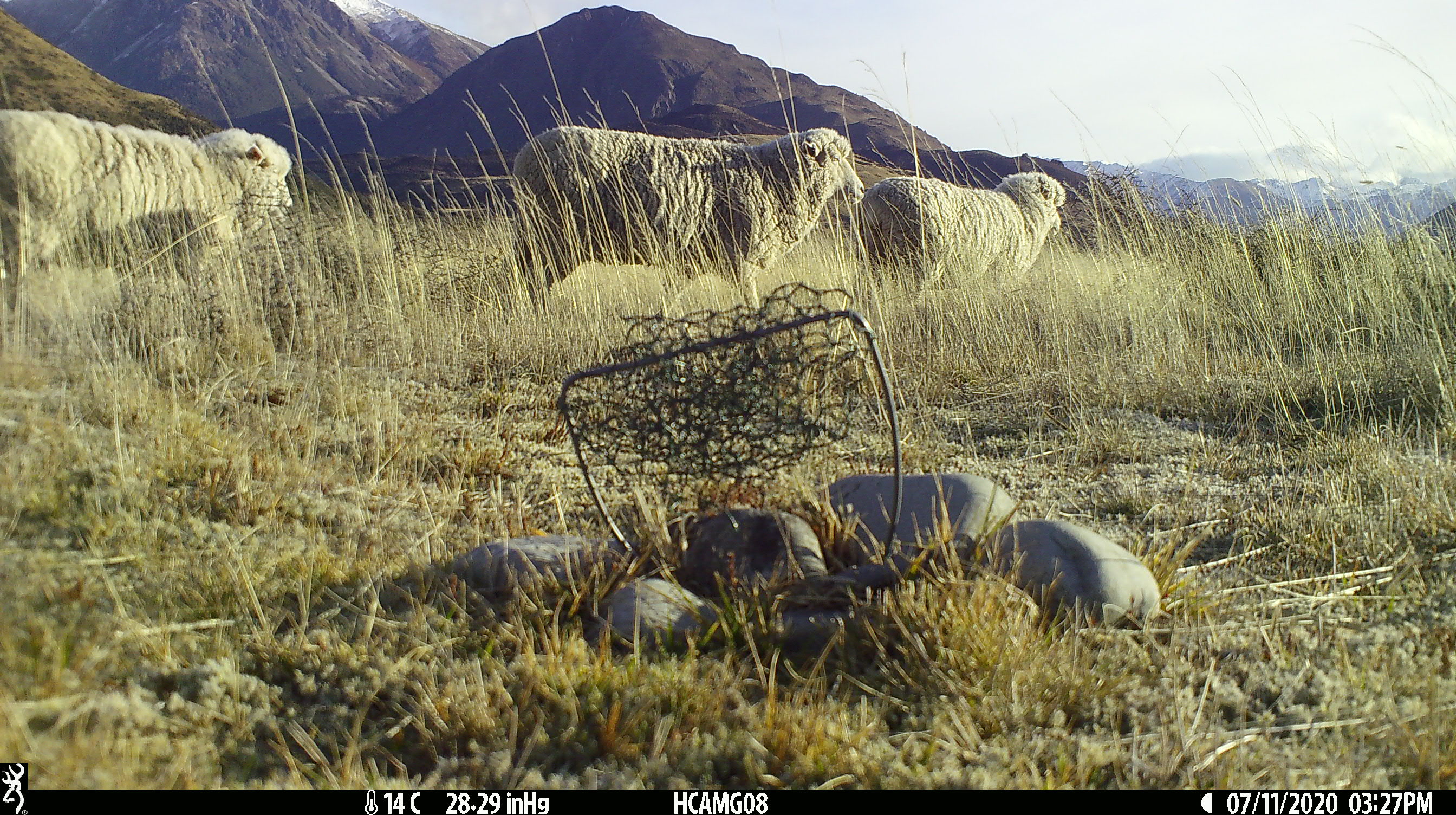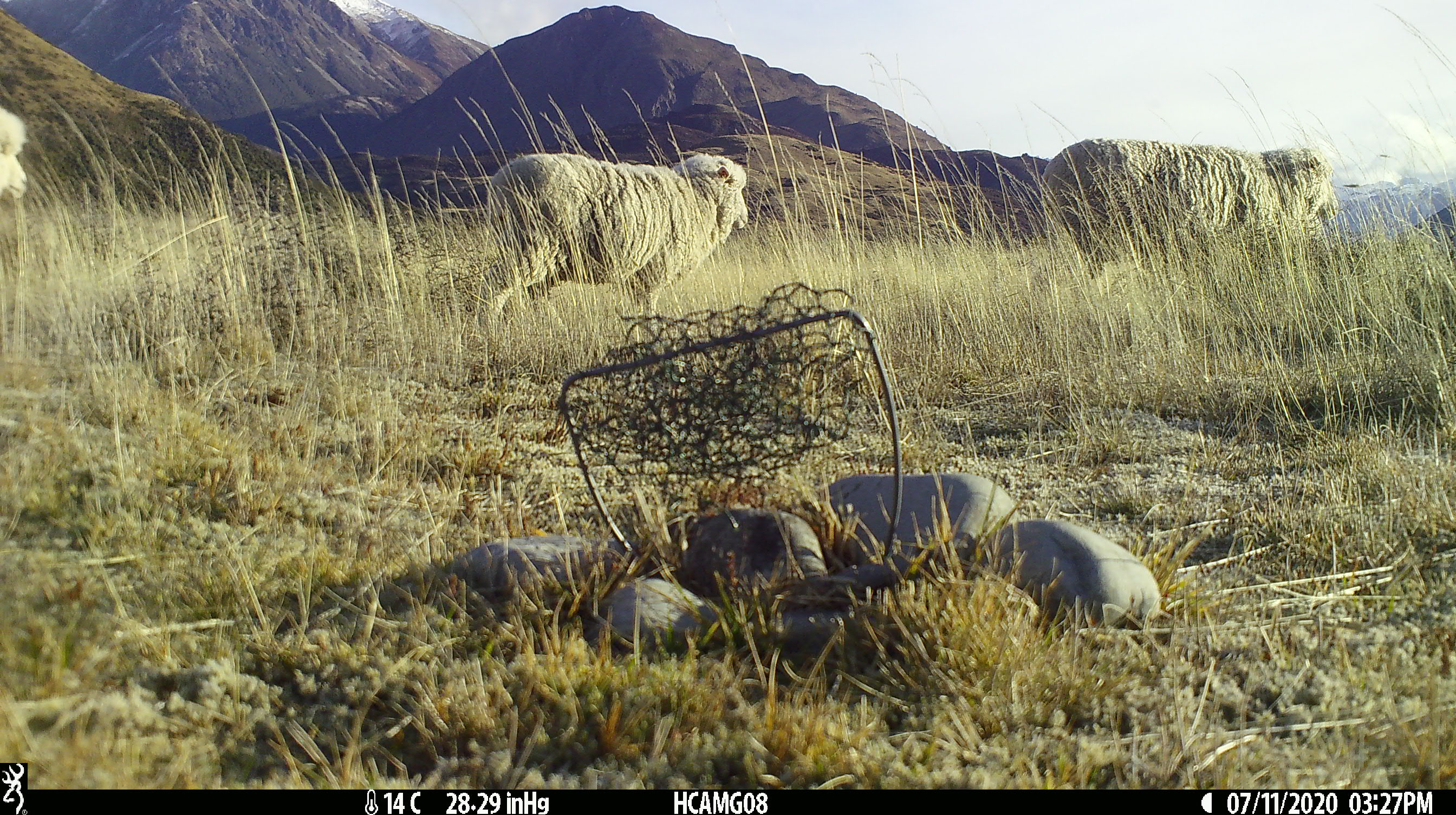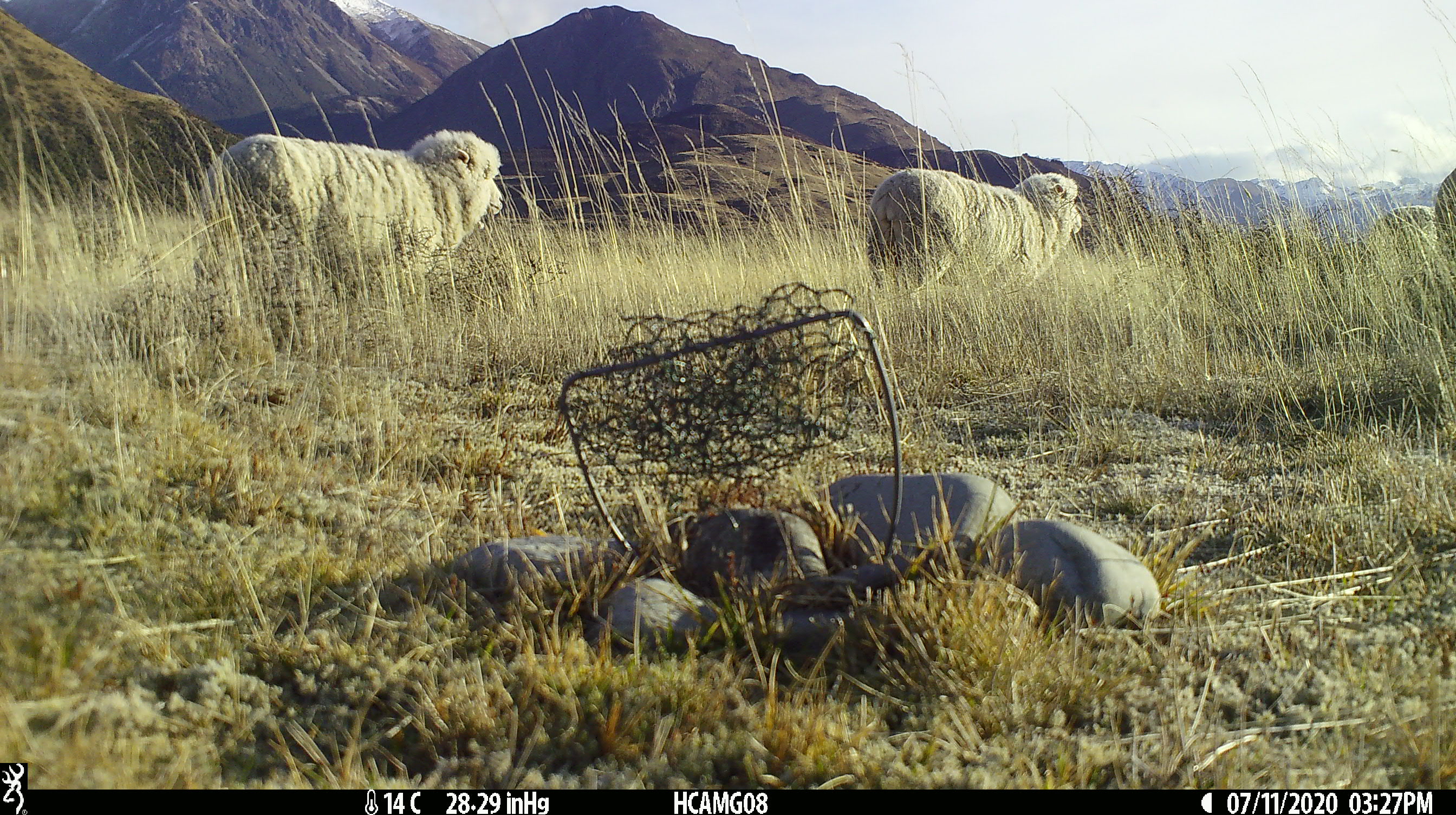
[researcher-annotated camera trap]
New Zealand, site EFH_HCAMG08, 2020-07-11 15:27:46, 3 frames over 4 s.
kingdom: Animalia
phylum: Chordata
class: Mammalia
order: Artiodactyla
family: Bovidae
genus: Ovis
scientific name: Ovis aries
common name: domestic sheep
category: sheep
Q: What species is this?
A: Sheep (domestic sheep) (Ovis aries).